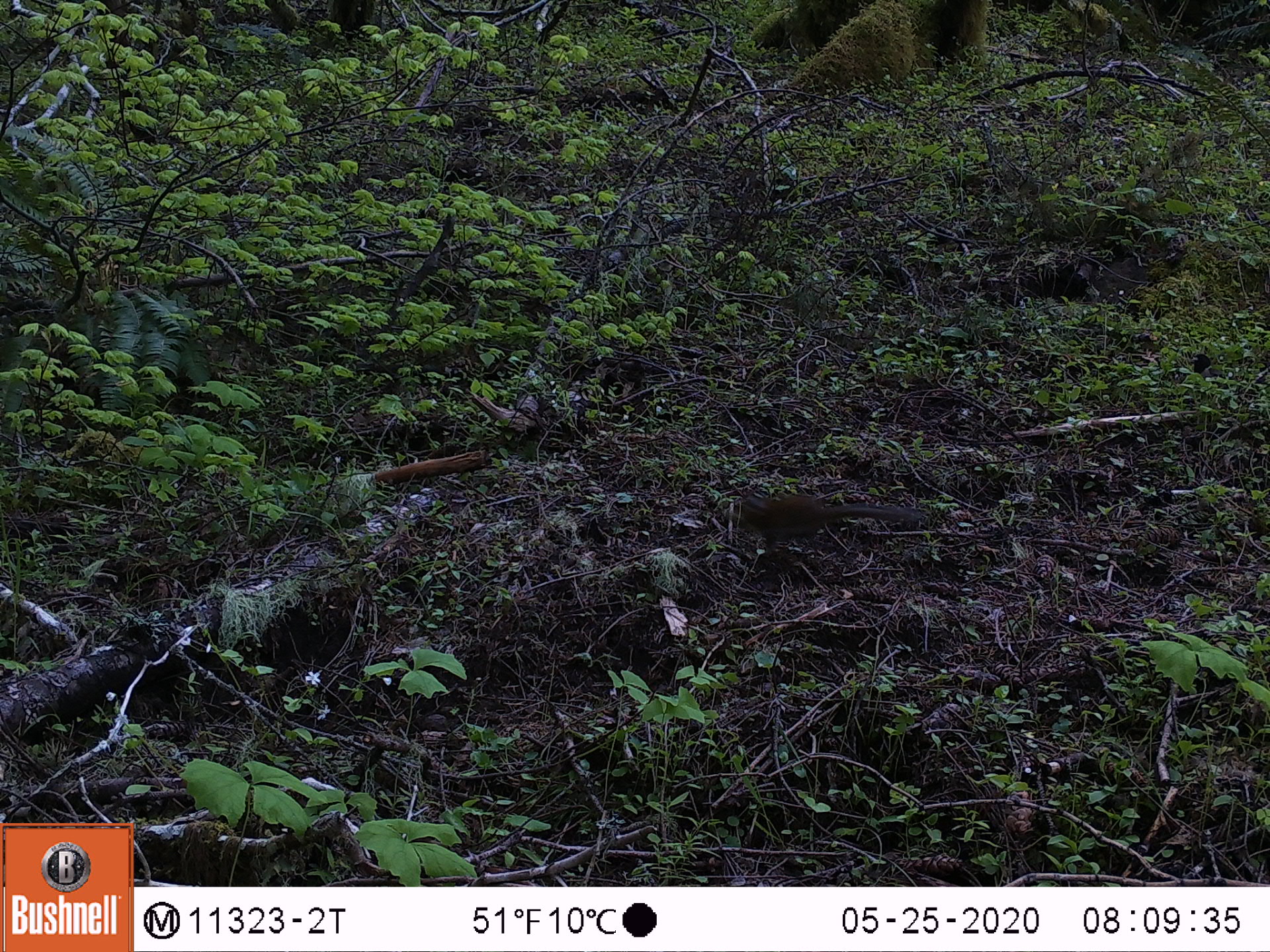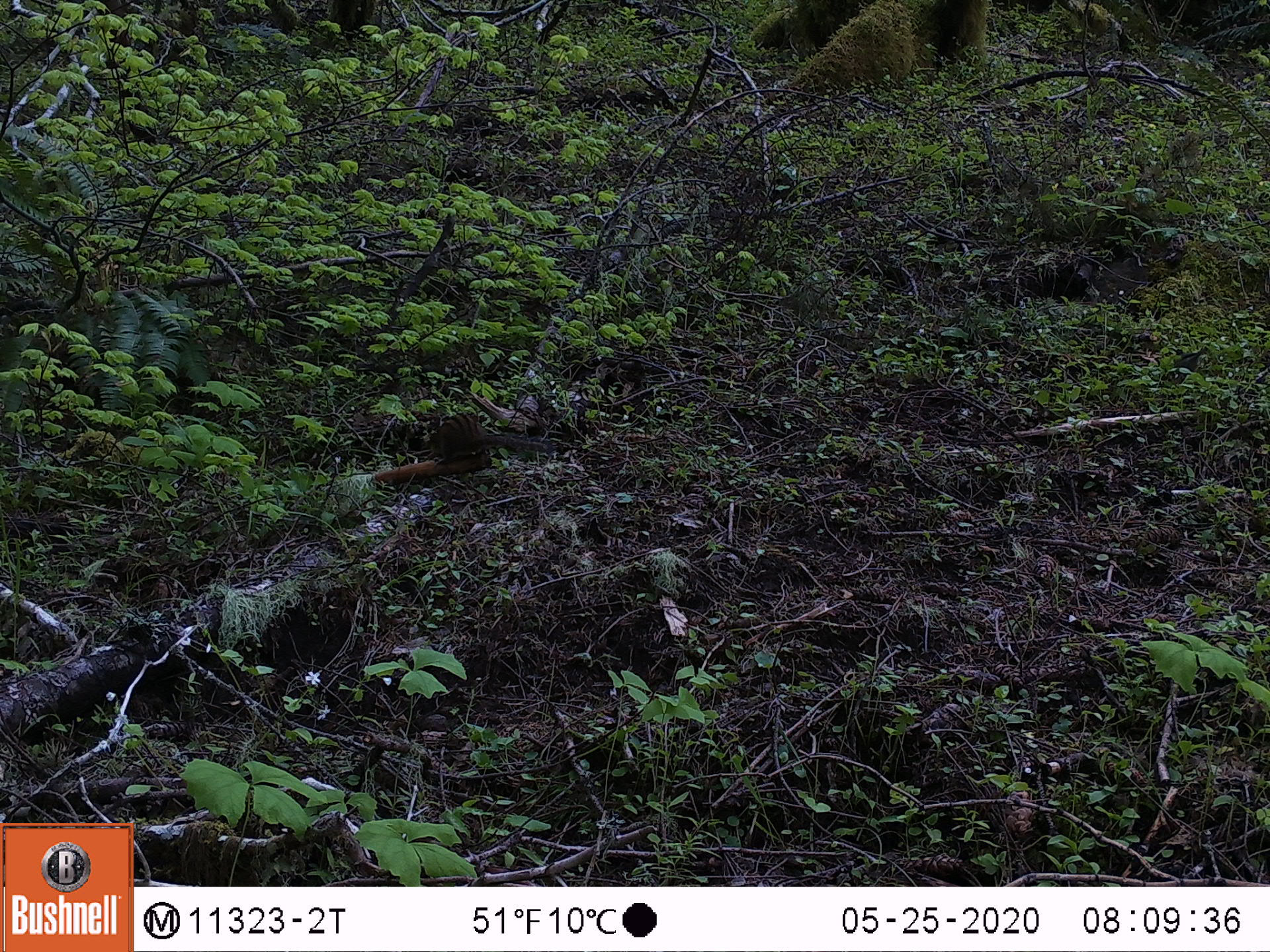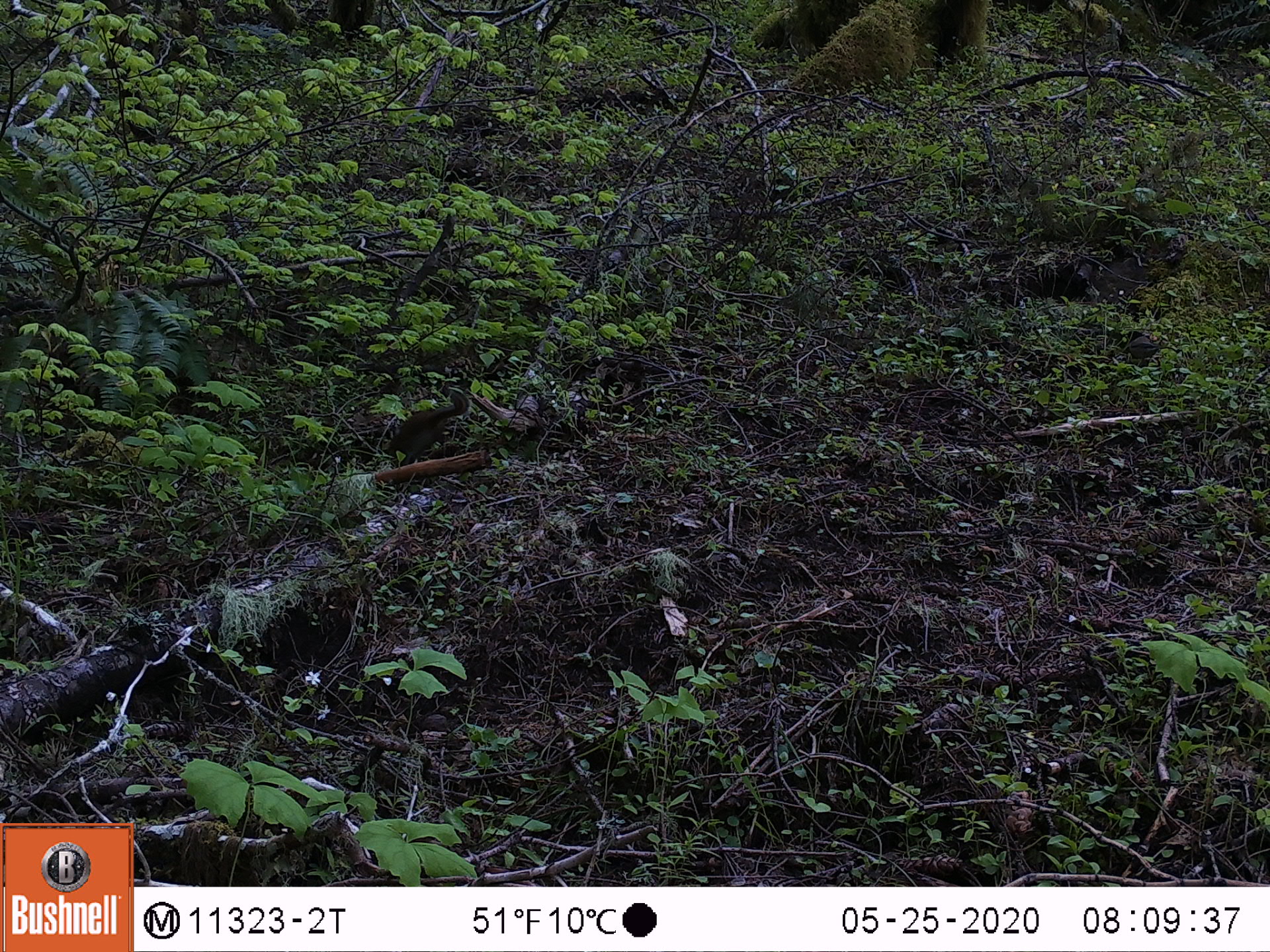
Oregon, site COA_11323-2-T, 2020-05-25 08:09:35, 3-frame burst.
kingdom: Animalia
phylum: Chordata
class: Mammalia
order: Rodentia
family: Sciuridae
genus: Neotamias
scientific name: Neotamias townsendii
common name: townsend's chipmunk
Townsend's chipmunk (Neotamias townsendii).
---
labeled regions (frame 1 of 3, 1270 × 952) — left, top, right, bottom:
townsend's chipmunk: 721, 484, 926, 565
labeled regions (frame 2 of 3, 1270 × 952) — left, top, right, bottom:
townsend's chipmunk: 424, 407, 556, 467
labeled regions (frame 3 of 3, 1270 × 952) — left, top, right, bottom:
townsend's chipmunk: 377, 387, 473, 463